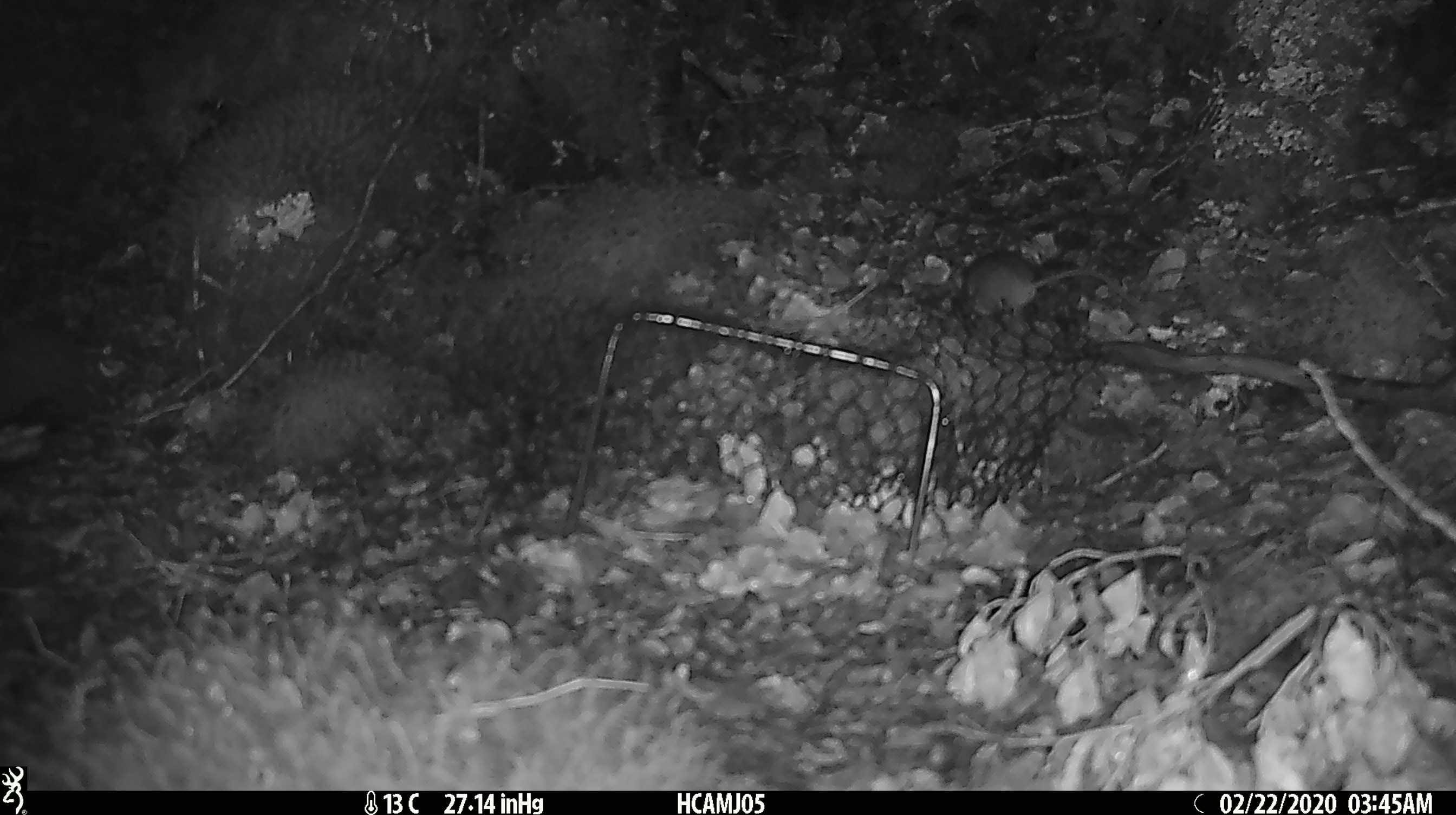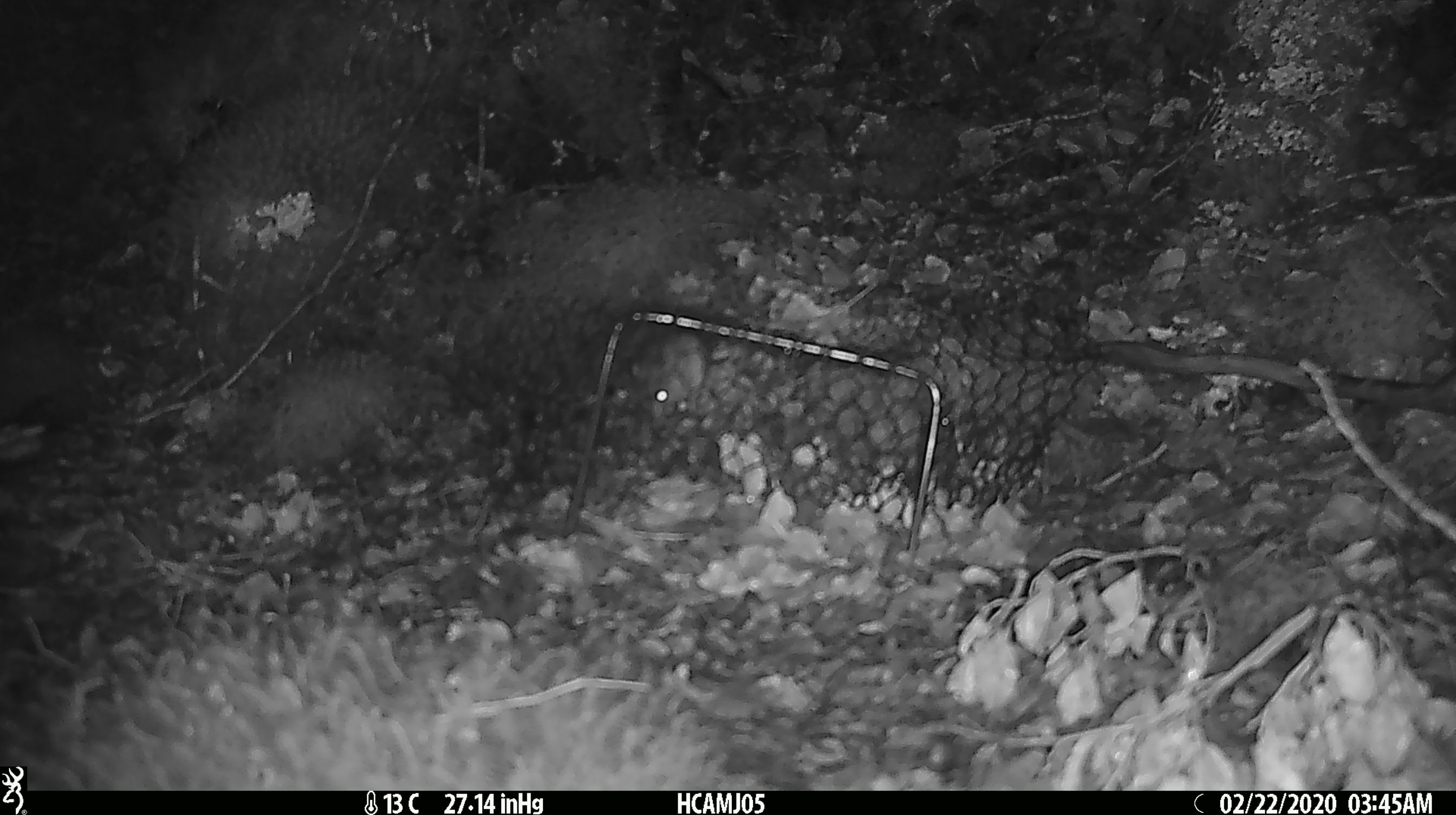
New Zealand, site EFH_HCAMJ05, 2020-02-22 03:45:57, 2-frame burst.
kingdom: Animalia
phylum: Chordata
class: Mammalia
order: Rodentia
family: Muridae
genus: Mus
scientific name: Mus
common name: mouse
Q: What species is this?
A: Mouse (Mus).